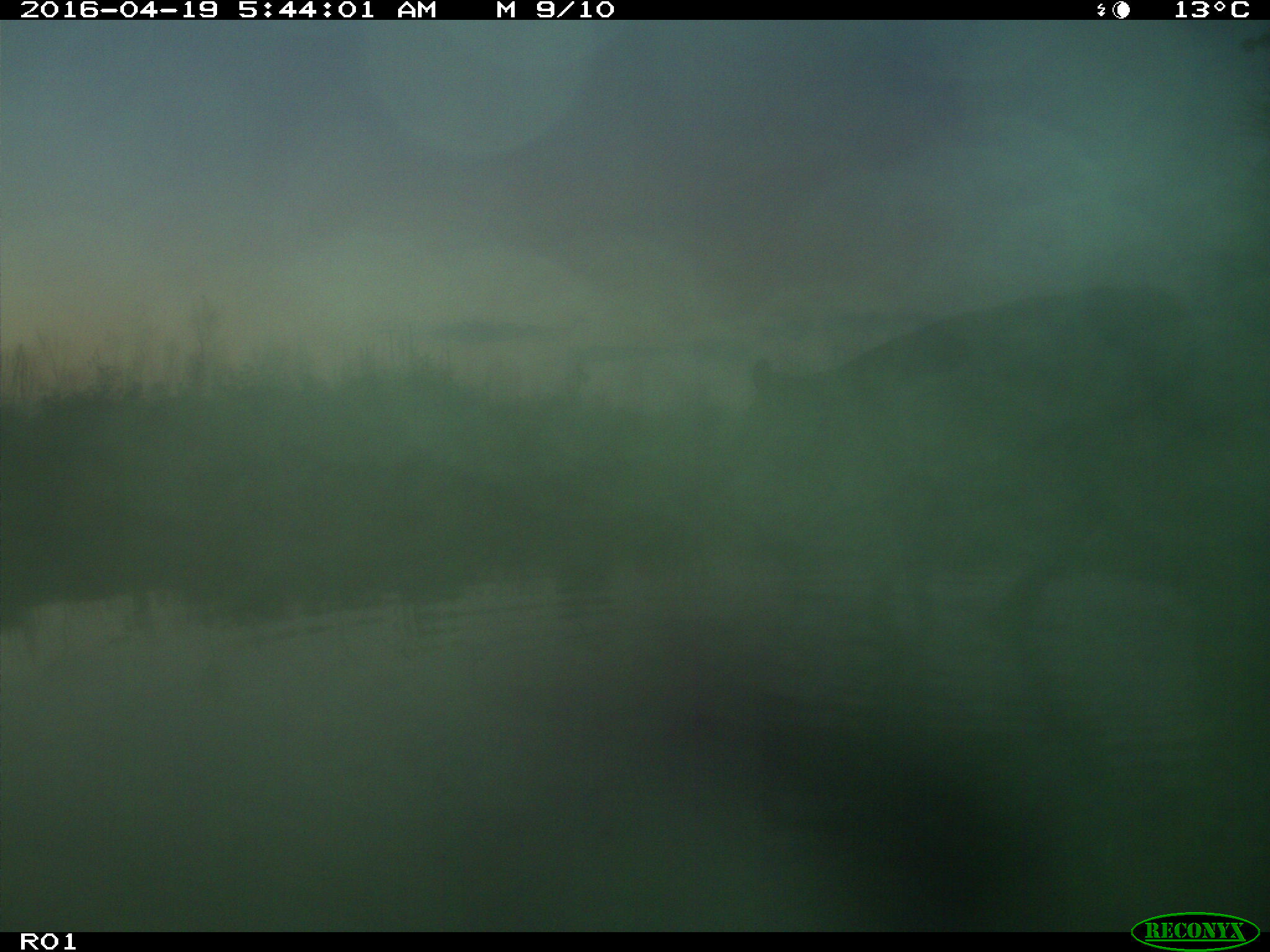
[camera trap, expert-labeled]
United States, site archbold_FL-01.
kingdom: Animalia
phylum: Chordata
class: Mammalia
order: Artiodactyla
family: Bovidae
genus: Bos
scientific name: Bos taurus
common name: domestic cow